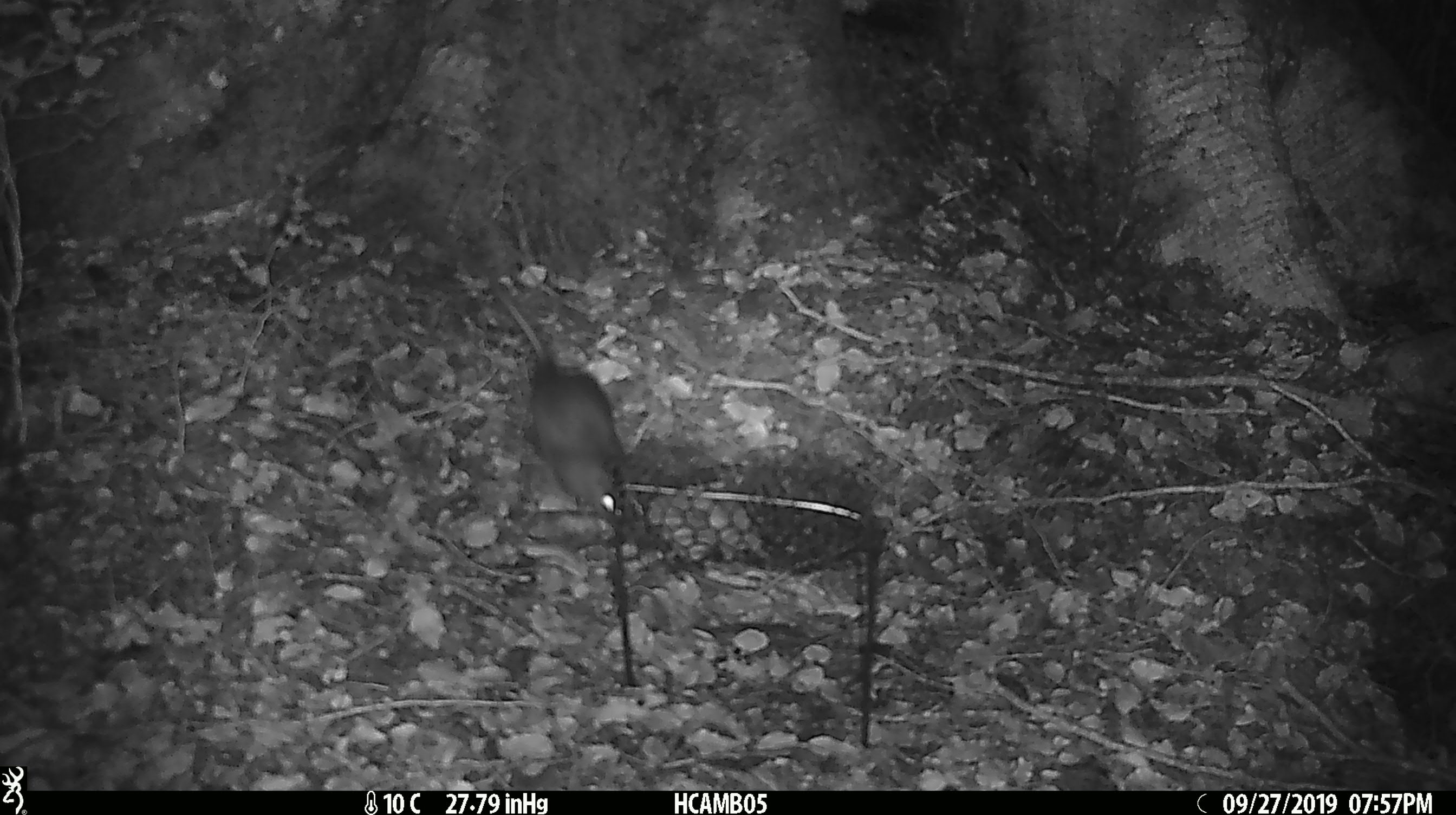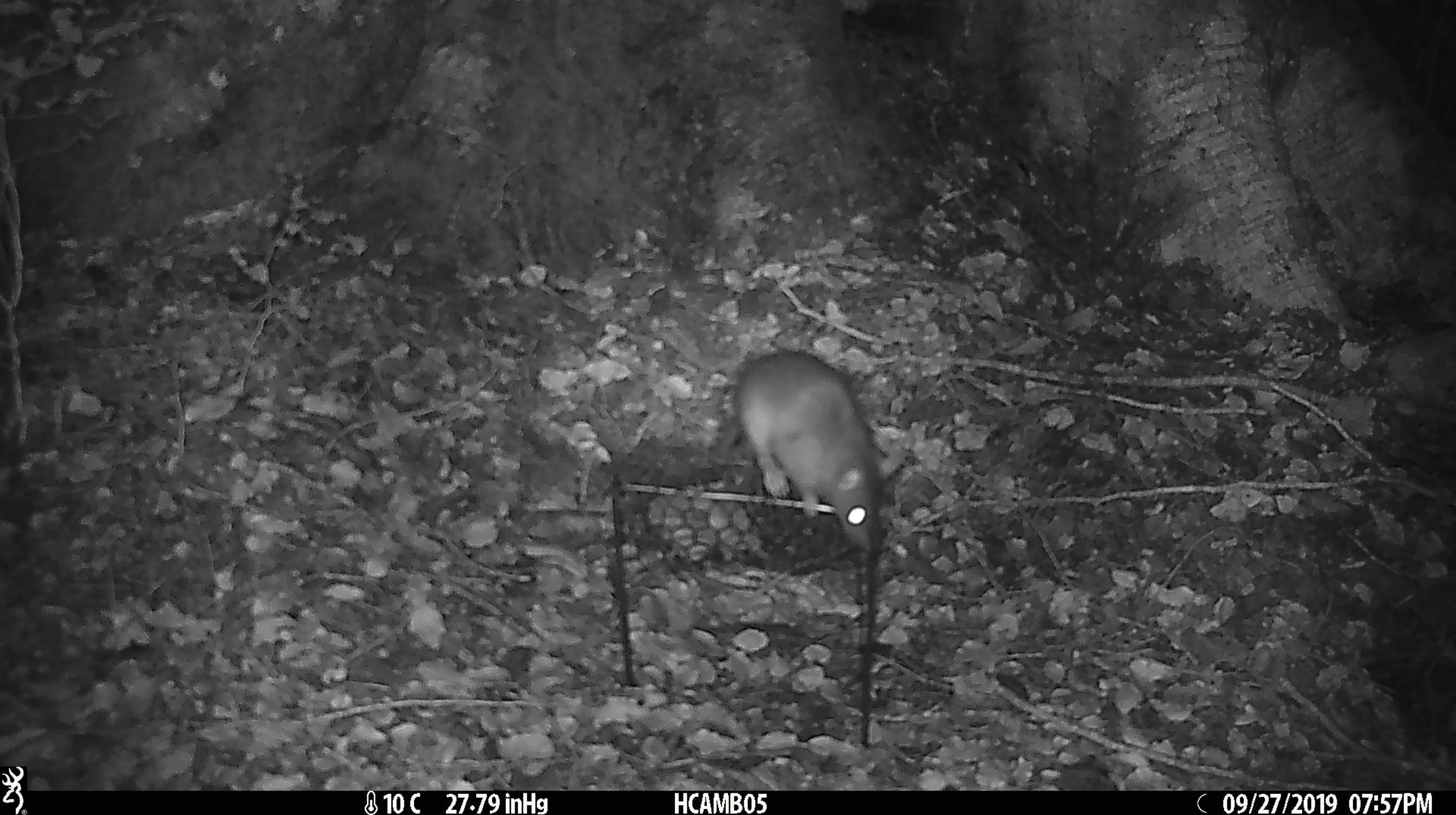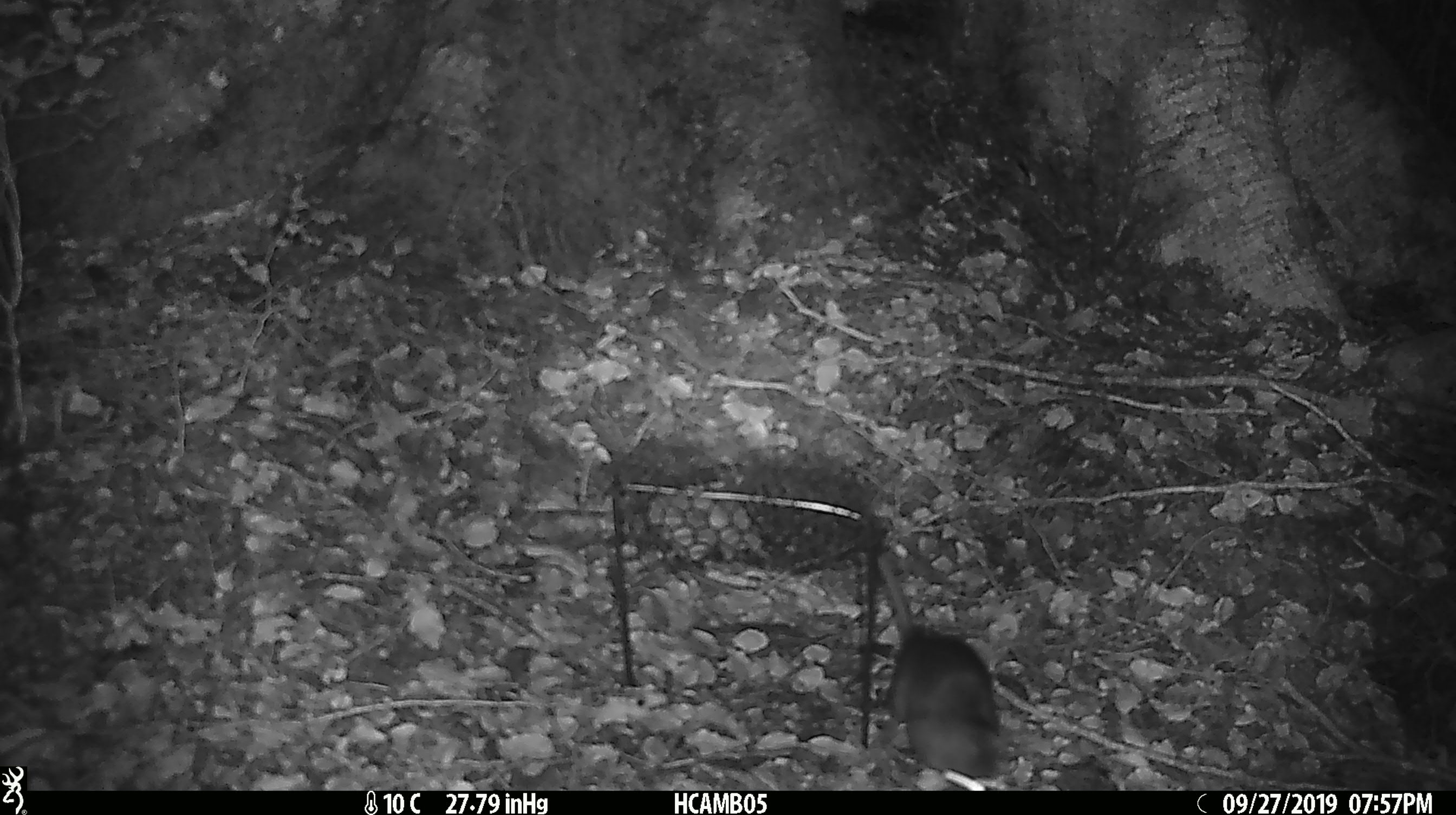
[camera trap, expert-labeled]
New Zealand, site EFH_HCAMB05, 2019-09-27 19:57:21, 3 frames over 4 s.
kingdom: Animalia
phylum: Chordata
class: Mammalia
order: Rodentia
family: Muridae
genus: Rattus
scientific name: Rattus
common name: rat